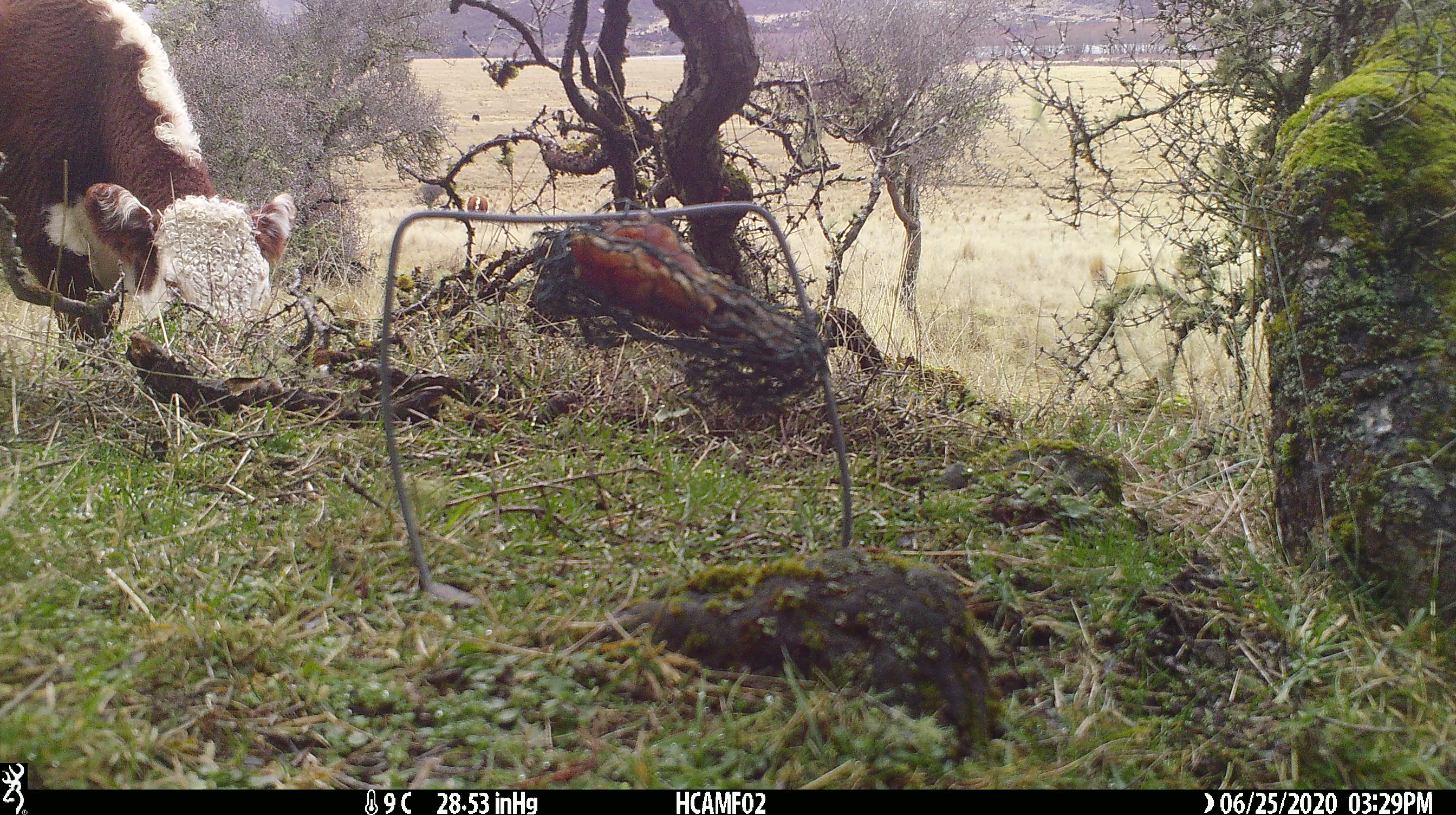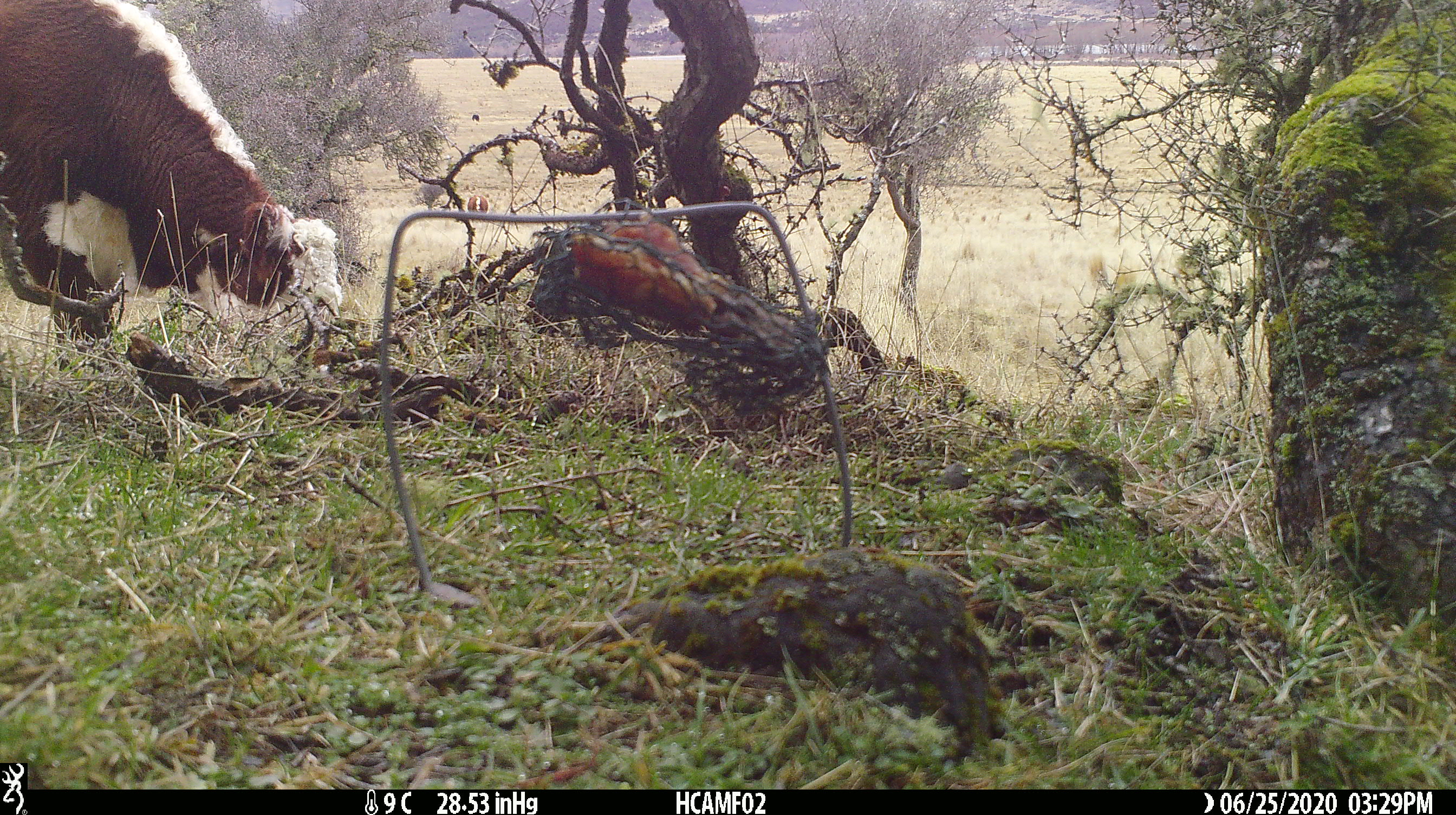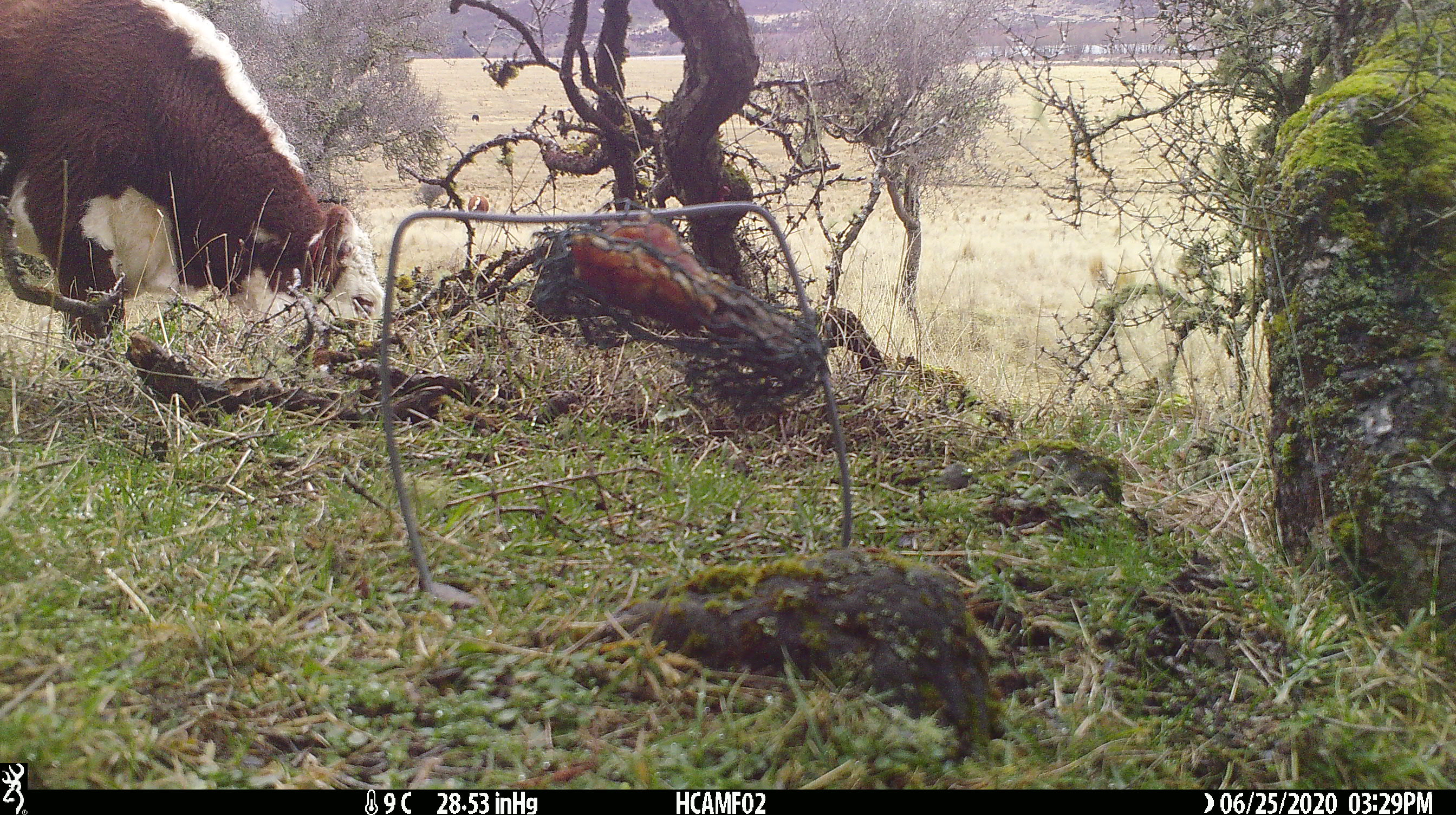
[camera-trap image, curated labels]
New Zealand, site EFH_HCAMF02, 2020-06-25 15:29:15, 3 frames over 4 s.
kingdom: Animalia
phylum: Chordata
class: Mammalia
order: Artiodactyla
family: Bovidae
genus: Bos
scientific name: Bos taurus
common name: domestic cow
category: cow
Cow (domestic cow) (Bos taurus).